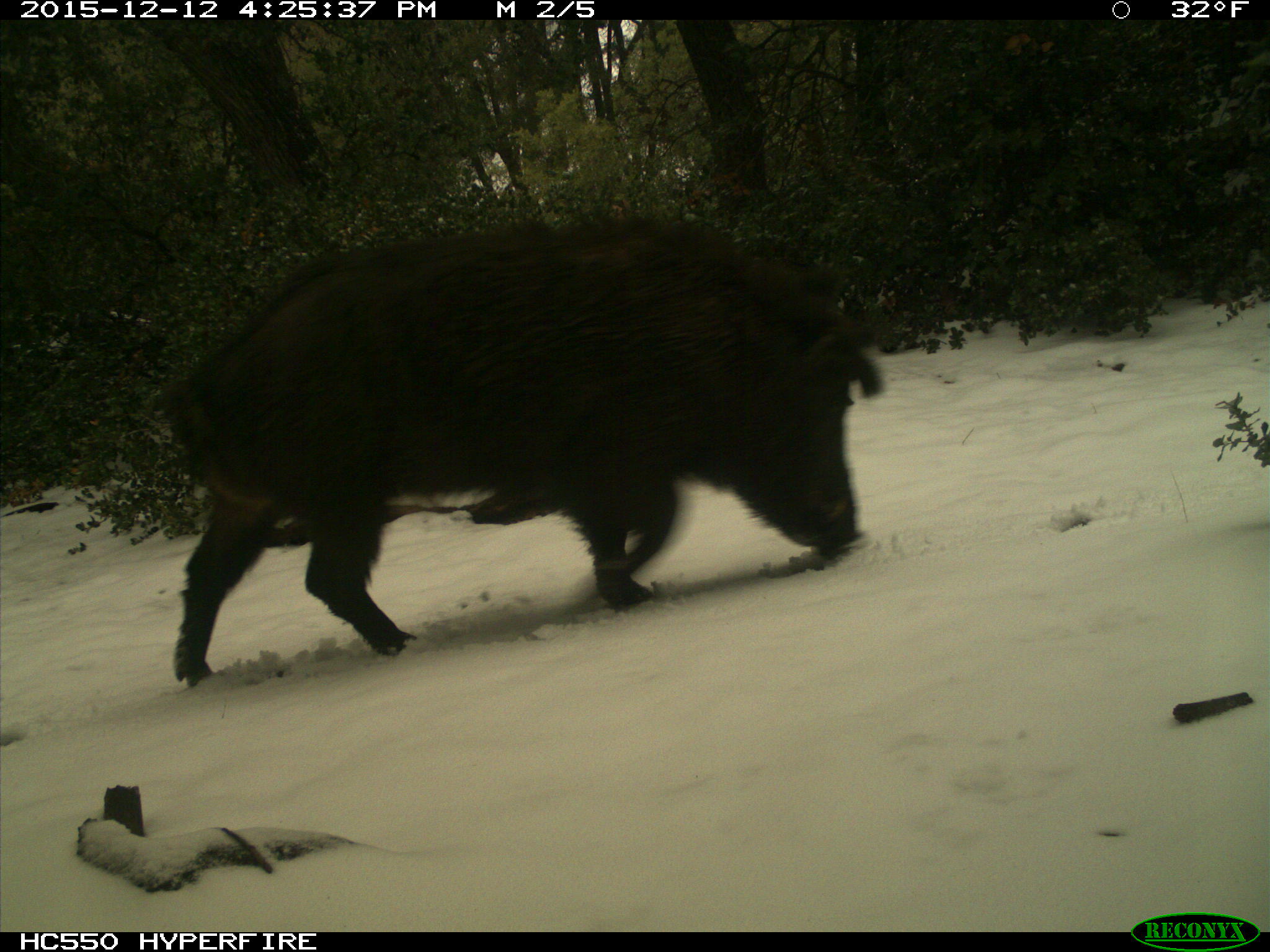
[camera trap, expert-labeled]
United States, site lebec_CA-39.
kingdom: Animalia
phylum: Chordata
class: Mammalia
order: Artiodactyla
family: Suidae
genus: Sus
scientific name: Sus scrofa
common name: wild boar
Sus scrofa (wild boar).